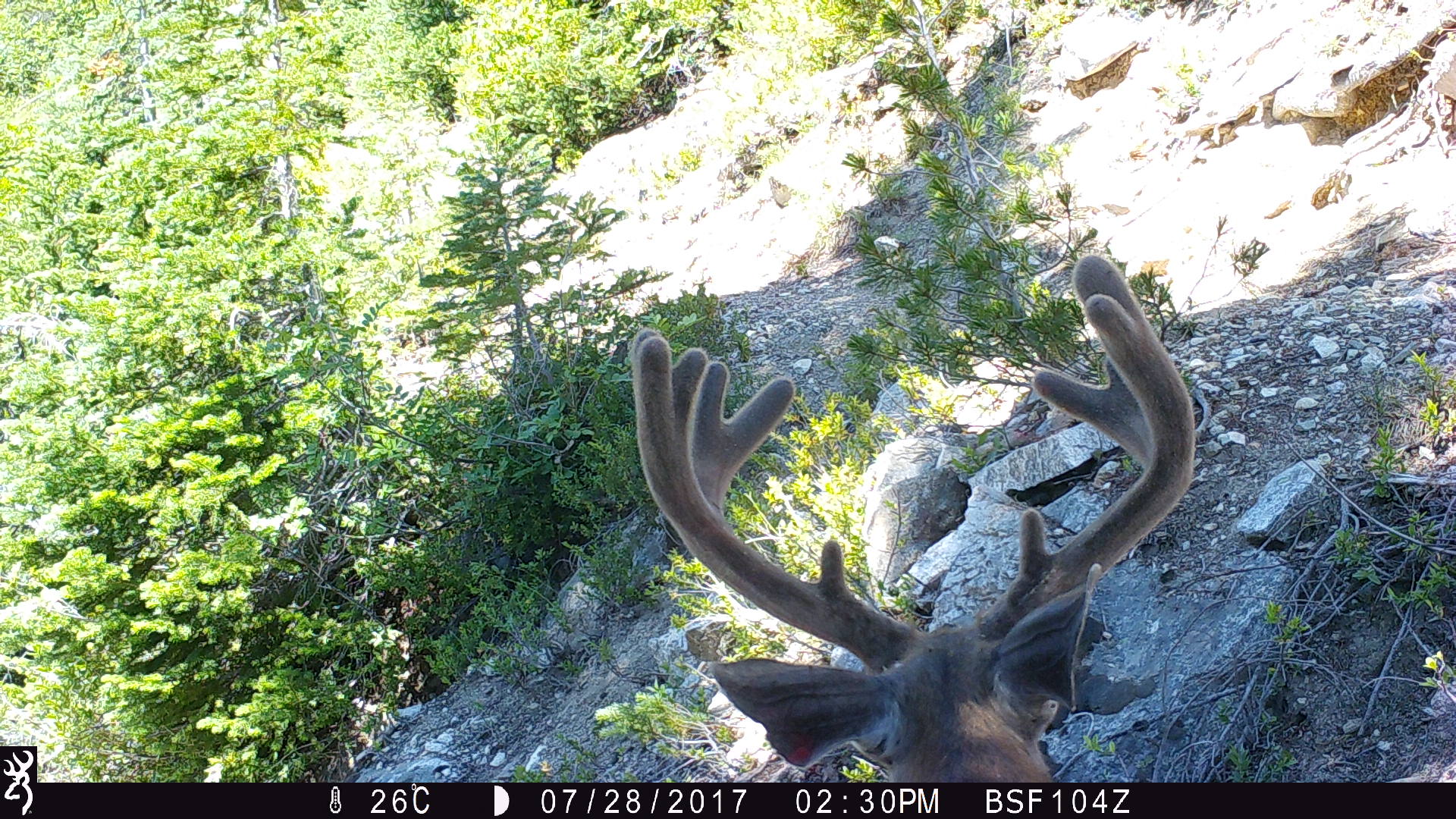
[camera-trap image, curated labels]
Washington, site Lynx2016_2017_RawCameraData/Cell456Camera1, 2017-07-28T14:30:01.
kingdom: Animalia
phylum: Chordata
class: Mammalia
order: Artiodactyla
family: Cervidae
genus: Odocoileus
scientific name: Odocoileus hemionus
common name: mule deer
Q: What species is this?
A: Odocoileus hemionus (mule deer).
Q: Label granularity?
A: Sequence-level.